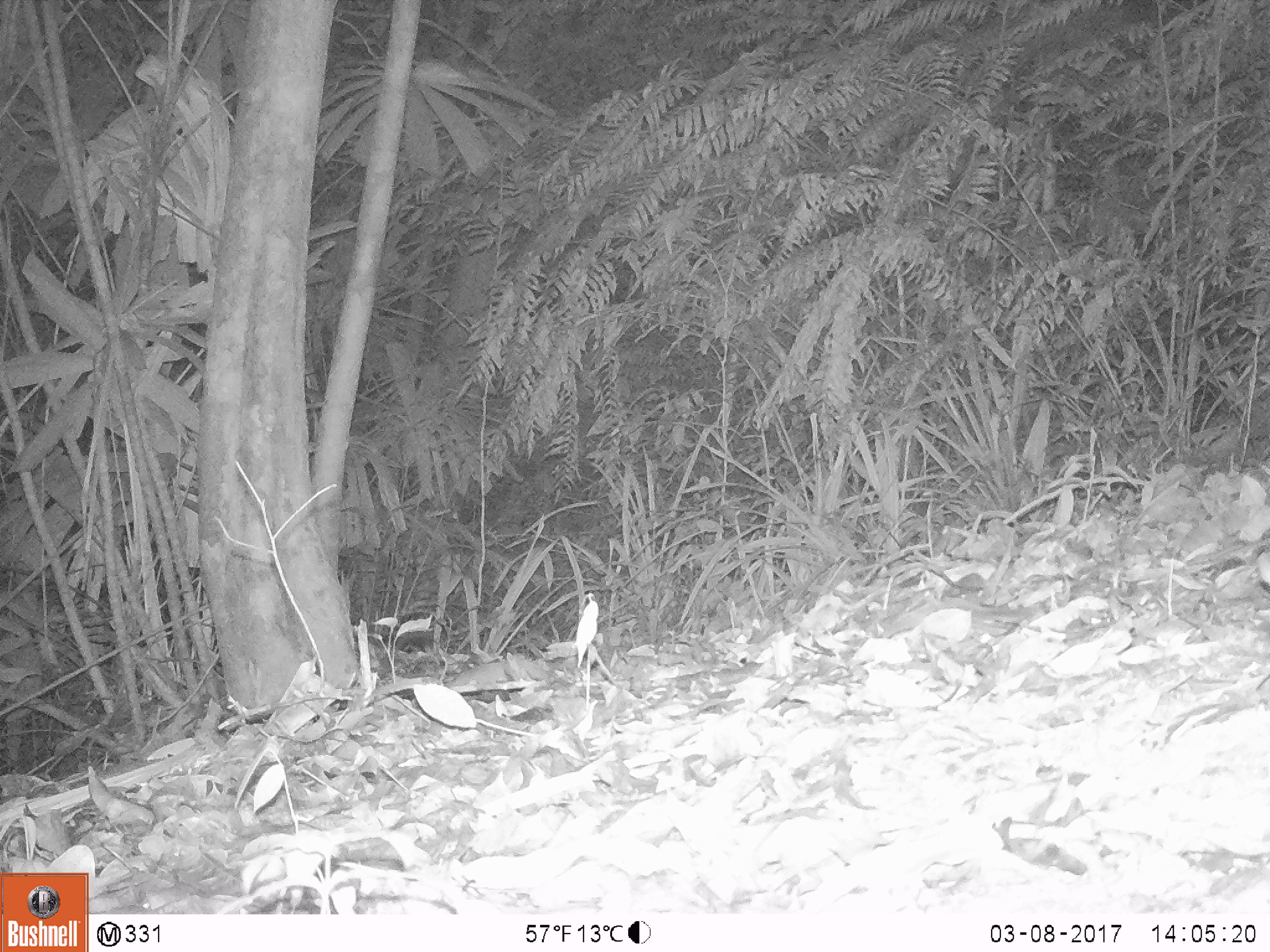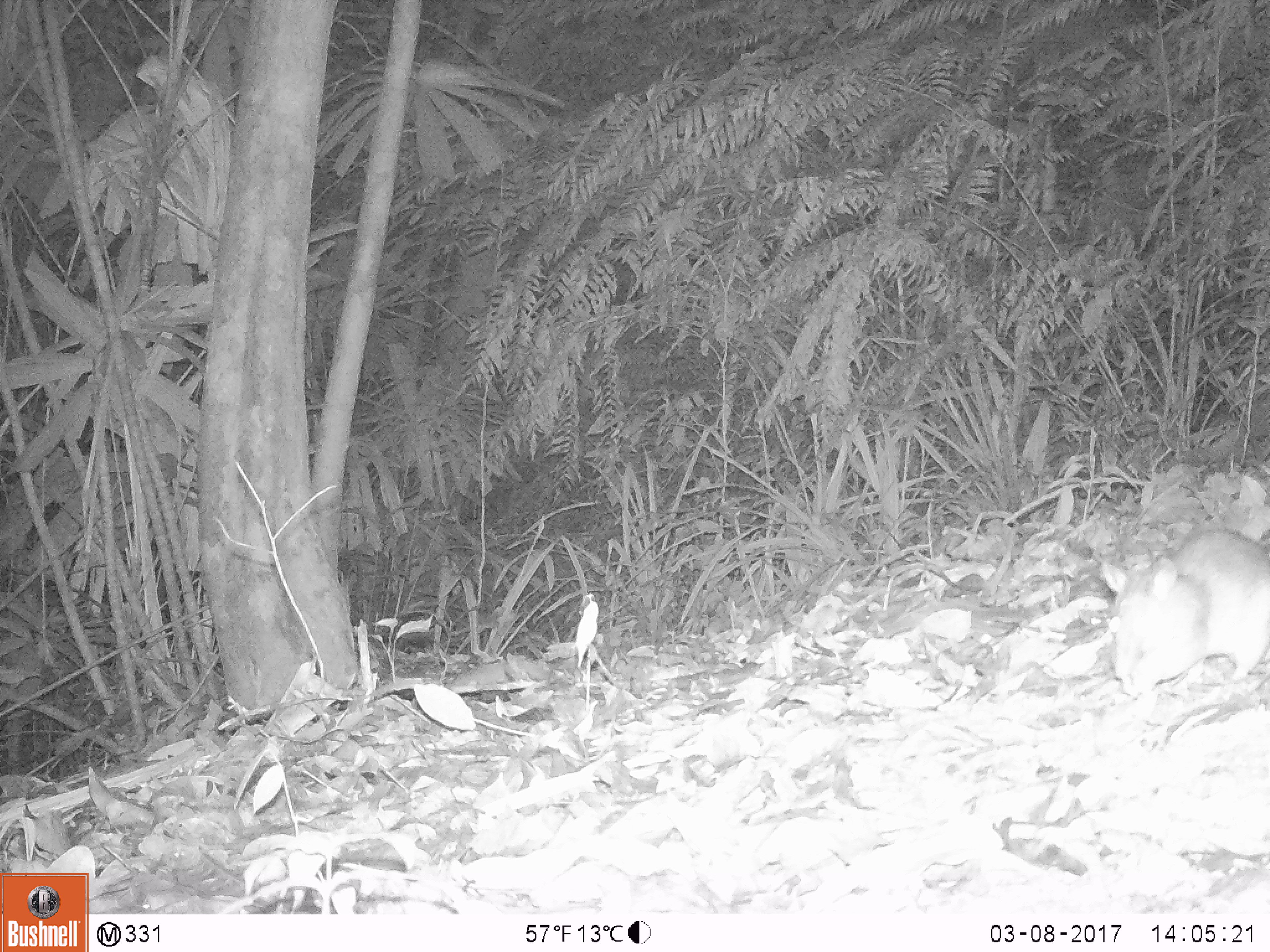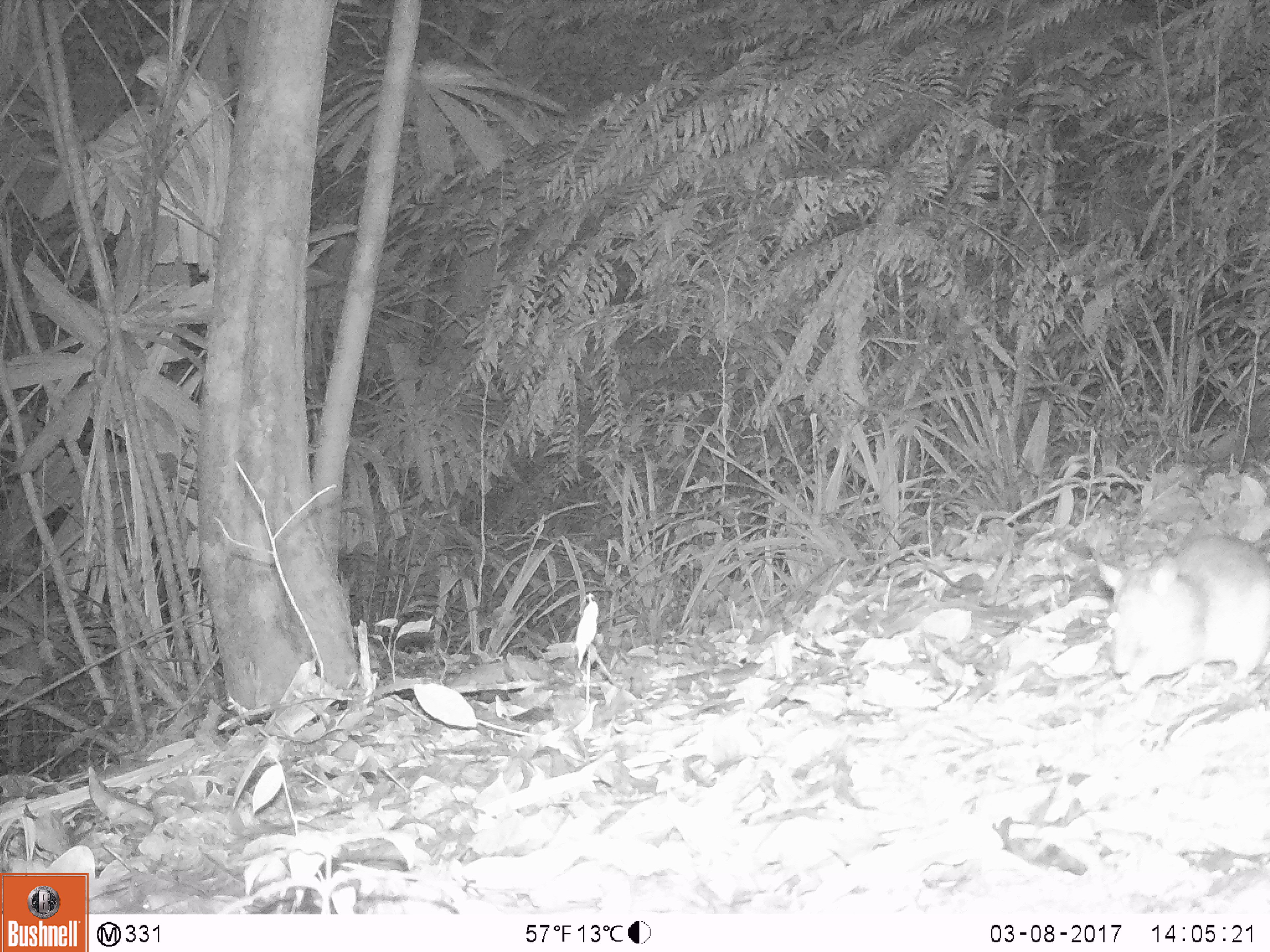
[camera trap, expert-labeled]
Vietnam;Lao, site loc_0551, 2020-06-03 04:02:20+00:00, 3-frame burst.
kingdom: Animalia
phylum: Chordata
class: Mammalia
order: Rodentia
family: Muridae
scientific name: Muridae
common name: old-world mice and rats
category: unidentified murid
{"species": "unidentified murid (old-world mice and rats) (Muridae)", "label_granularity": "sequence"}